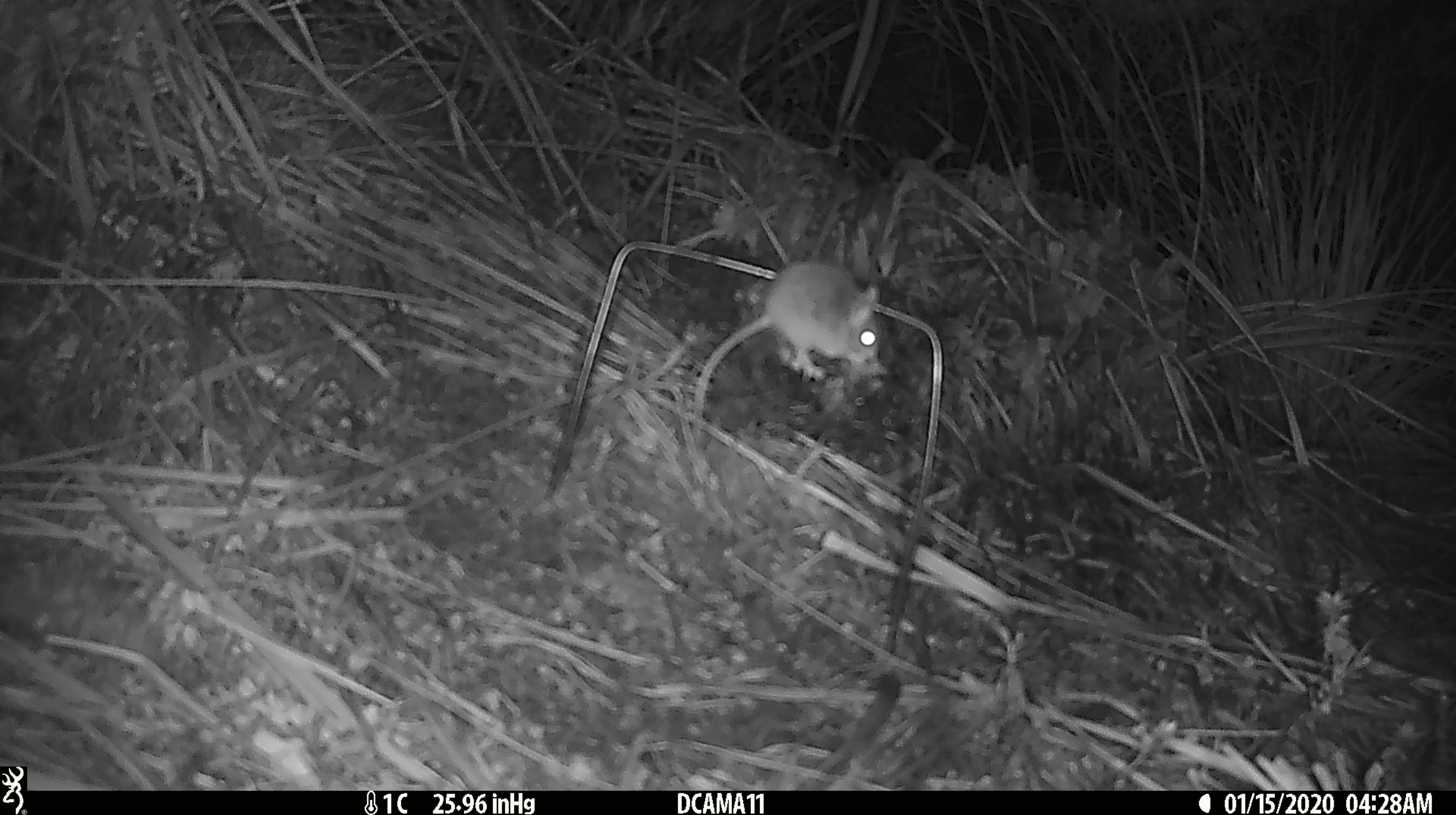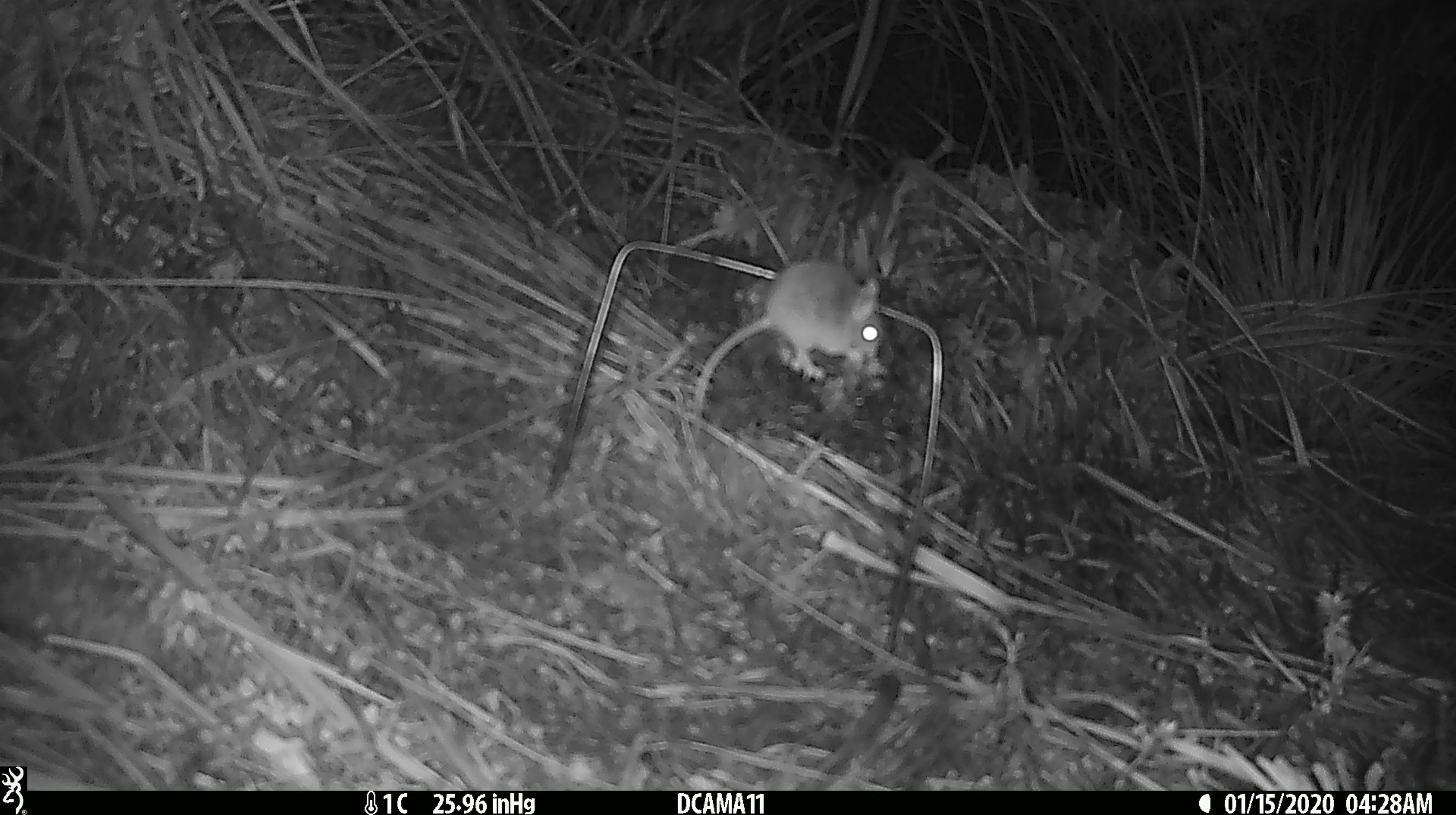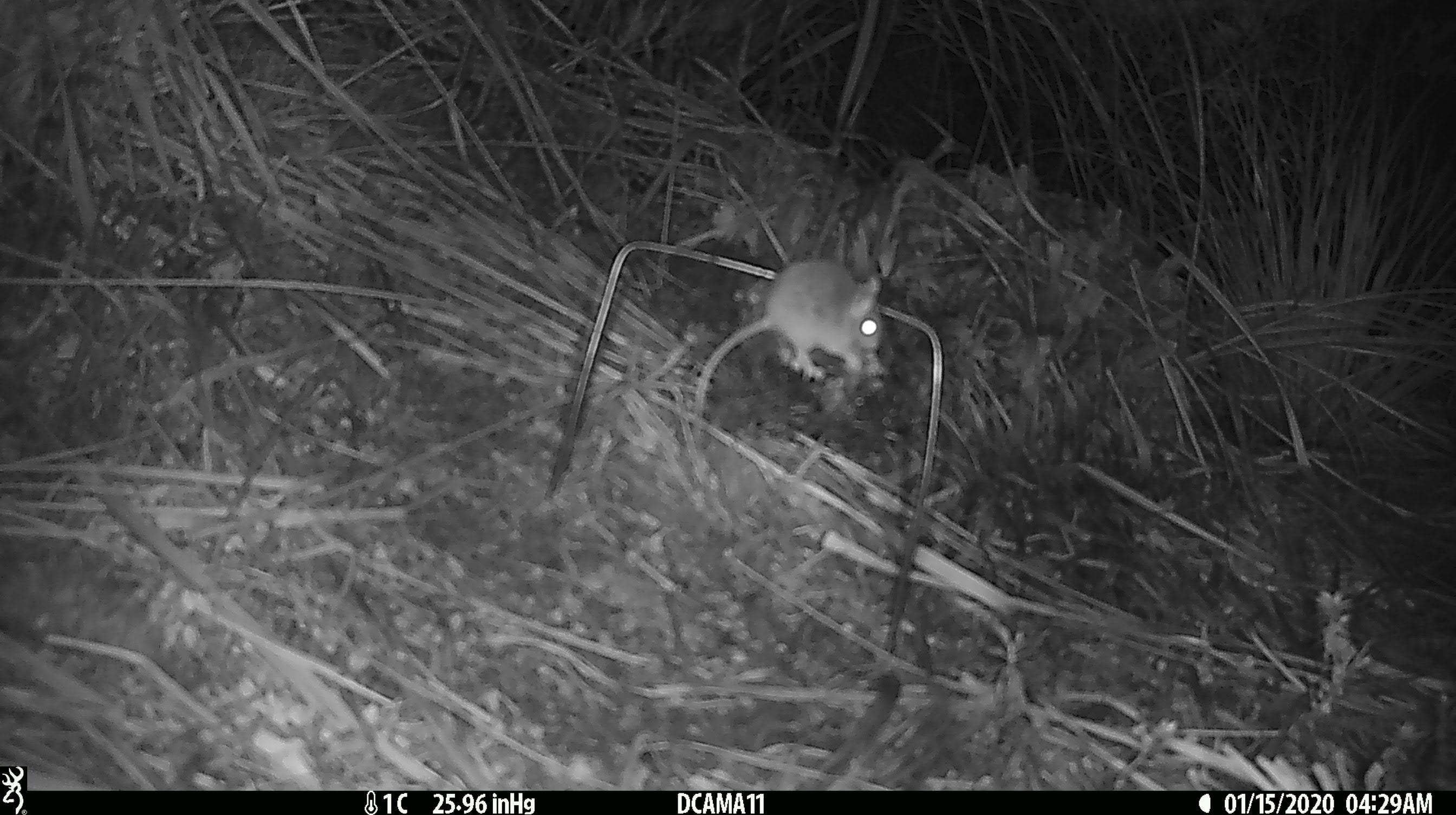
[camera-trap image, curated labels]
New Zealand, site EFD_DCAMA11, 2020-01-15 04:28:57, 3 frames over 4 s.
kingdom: Animalia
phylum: Chordata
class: Mammalia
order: Rodentia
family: Muridae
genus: Mus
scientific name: Mus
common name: mouse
Mouse (Mus).